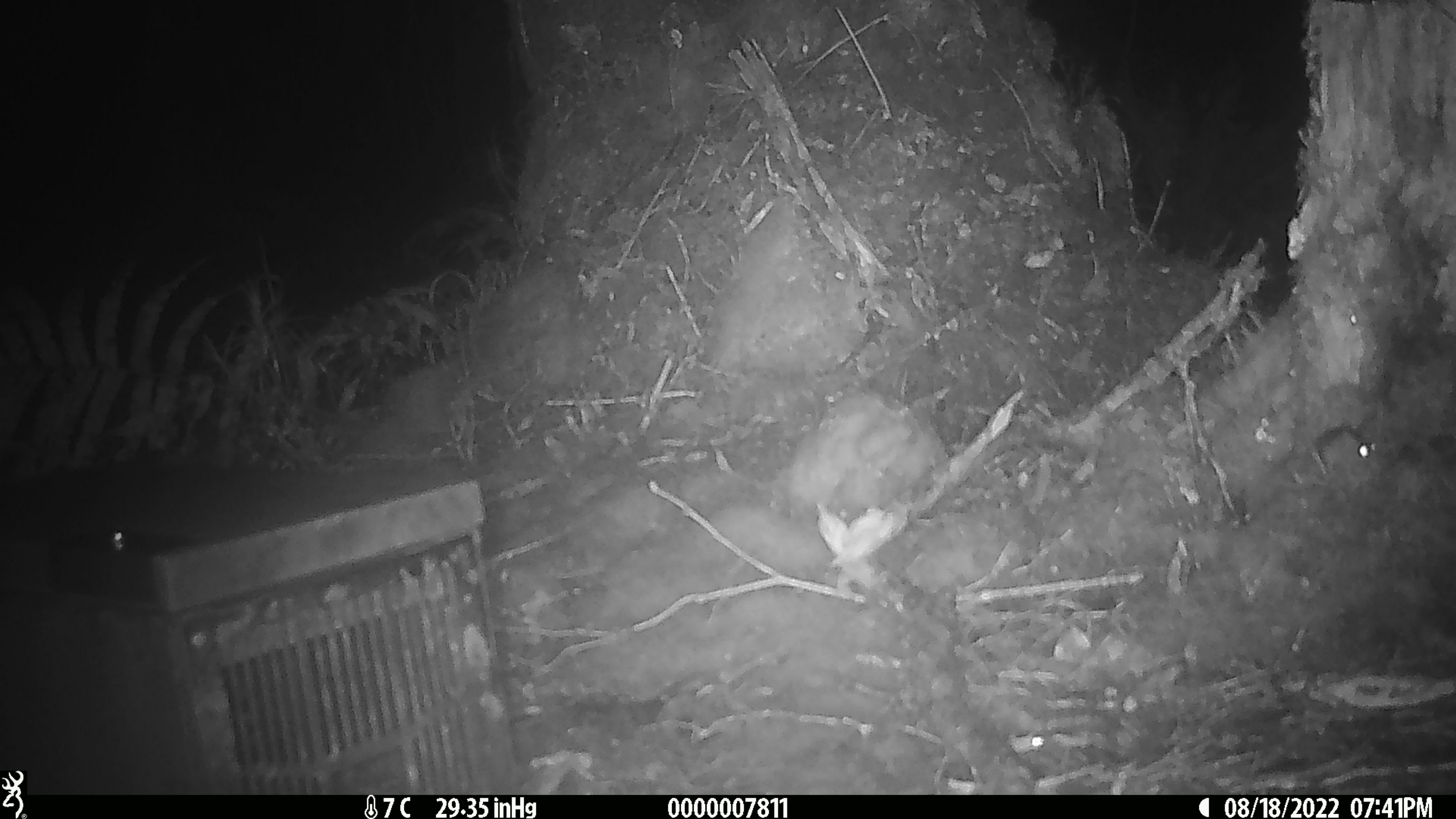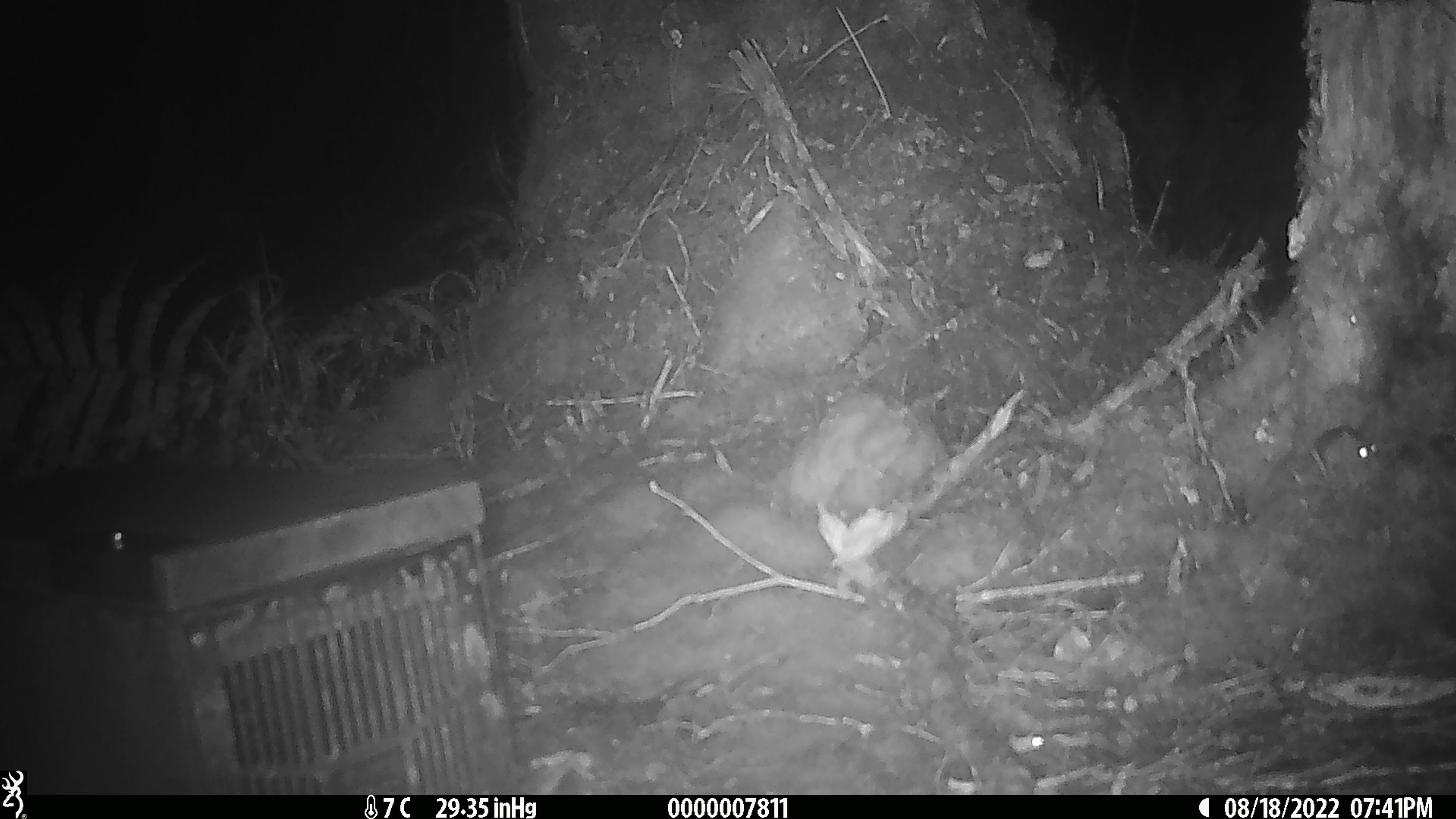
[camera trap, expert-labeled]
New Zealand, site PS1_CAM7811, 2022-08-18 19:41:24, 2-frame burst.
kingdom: Animalia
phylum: Chordata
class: Mammalia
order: Rodentia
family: Muridae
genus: Mus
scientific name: Mus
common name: mouse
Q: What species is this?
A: Mouse (Mus).